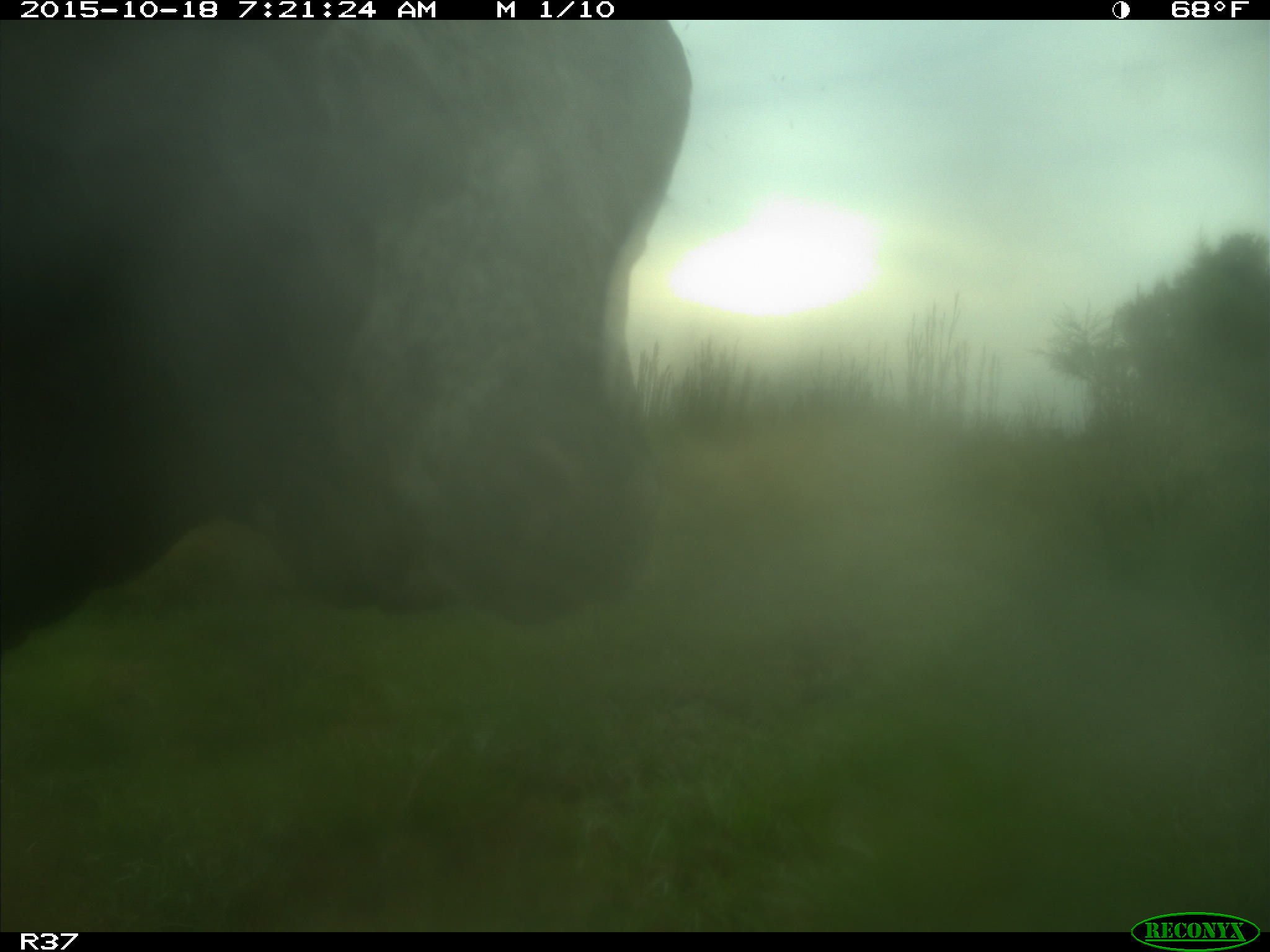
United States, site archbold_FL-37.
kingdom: Animalia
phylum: Chordata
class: Mammalia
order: Artiodactyla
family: Bovidae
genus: Bos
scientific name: Bos taurus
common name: domestic cow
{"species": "Bos taurus (domestic cow)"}